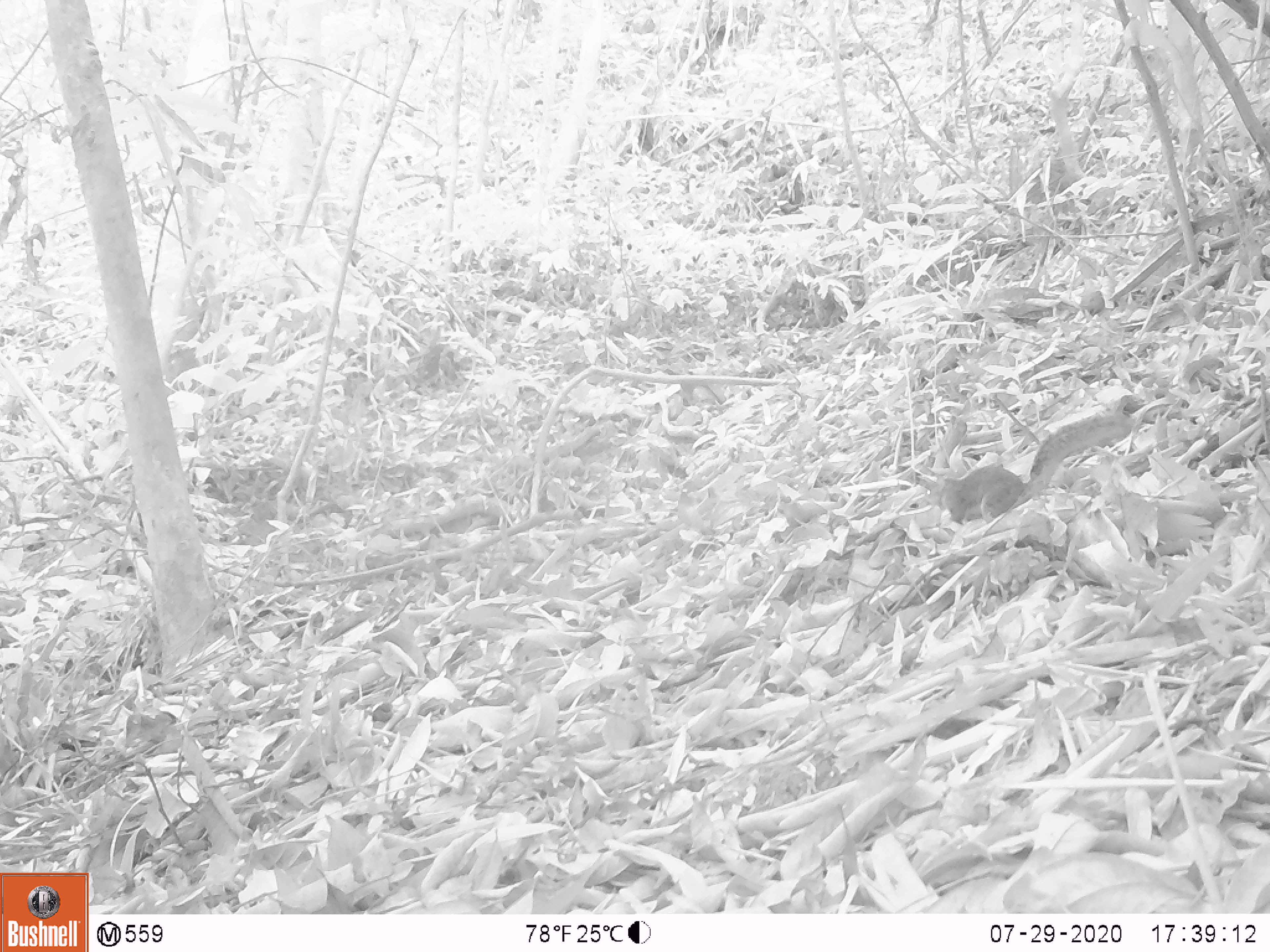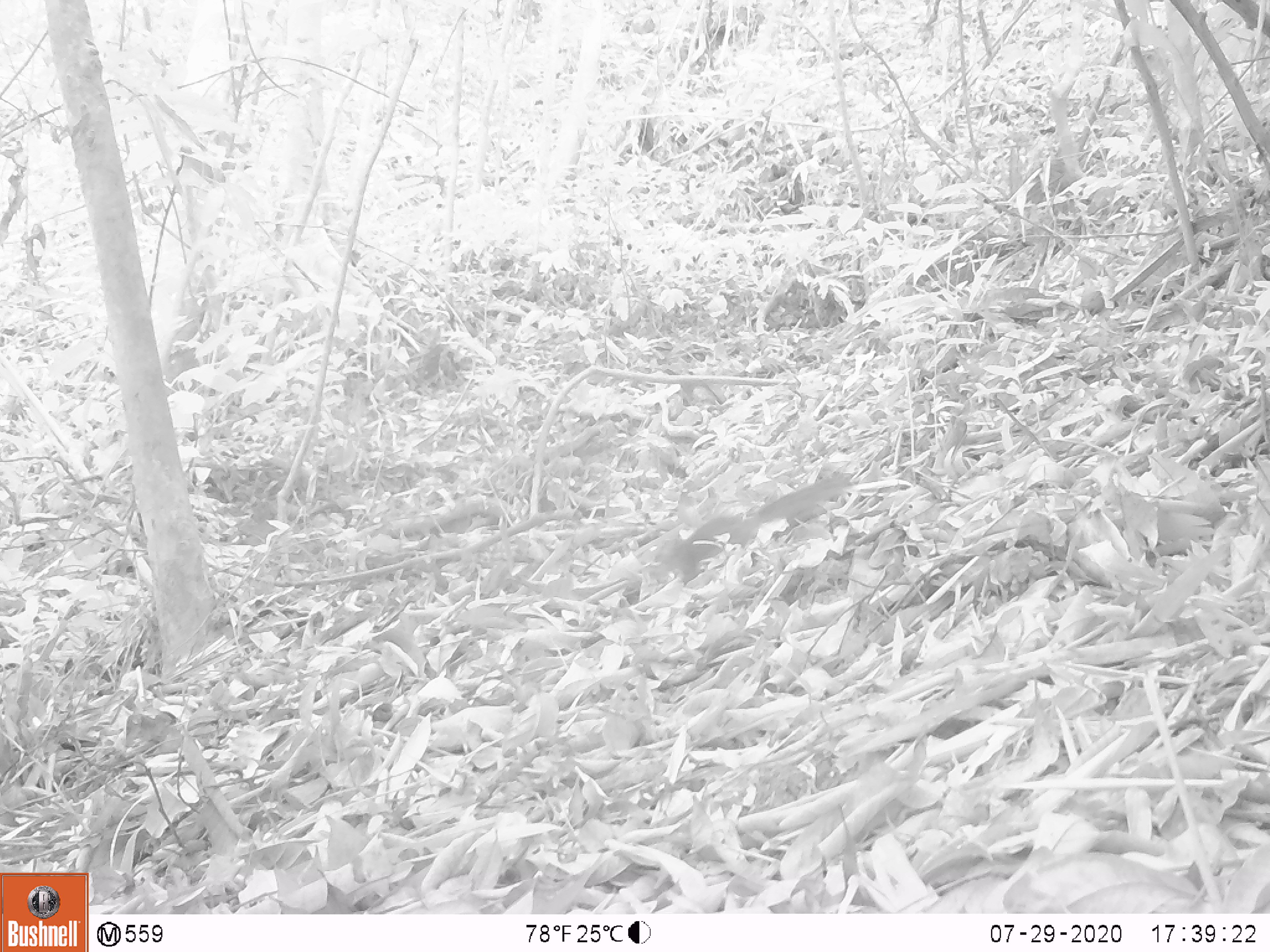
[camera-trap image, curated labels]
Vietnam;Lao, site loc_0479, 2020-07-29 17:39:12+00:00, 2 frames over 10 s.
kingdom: Animalia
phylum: Chordata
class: Mammalia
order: Rodentia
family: Sciuridae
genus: Dremomys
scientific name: Dremomys rufigenis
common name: red-cheeked squirrel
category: red cheeked squirrel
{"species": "red cheeked squirrel (red-cheeked squirrel) (Dremomys rufigenis)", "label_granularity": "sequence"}